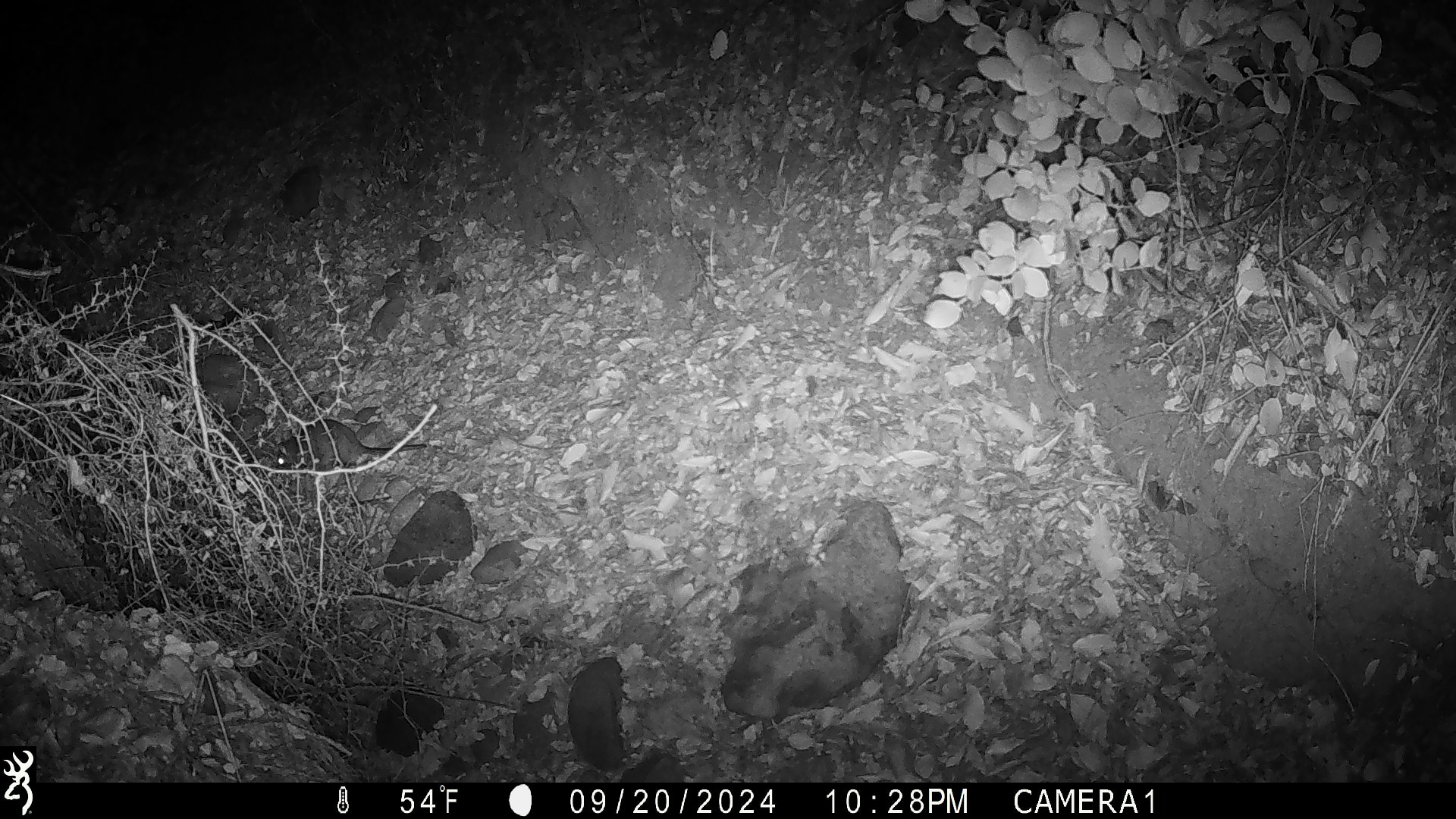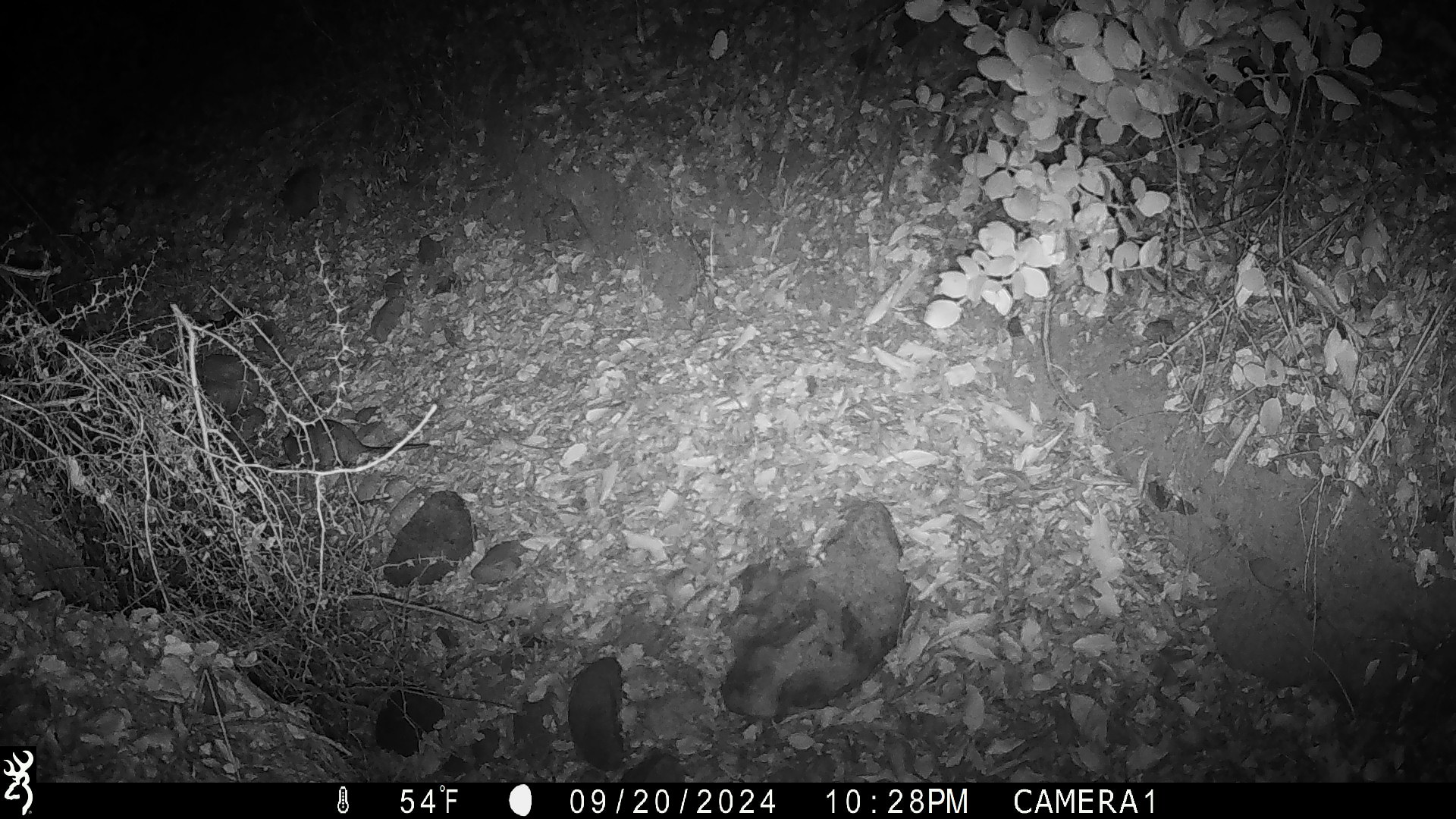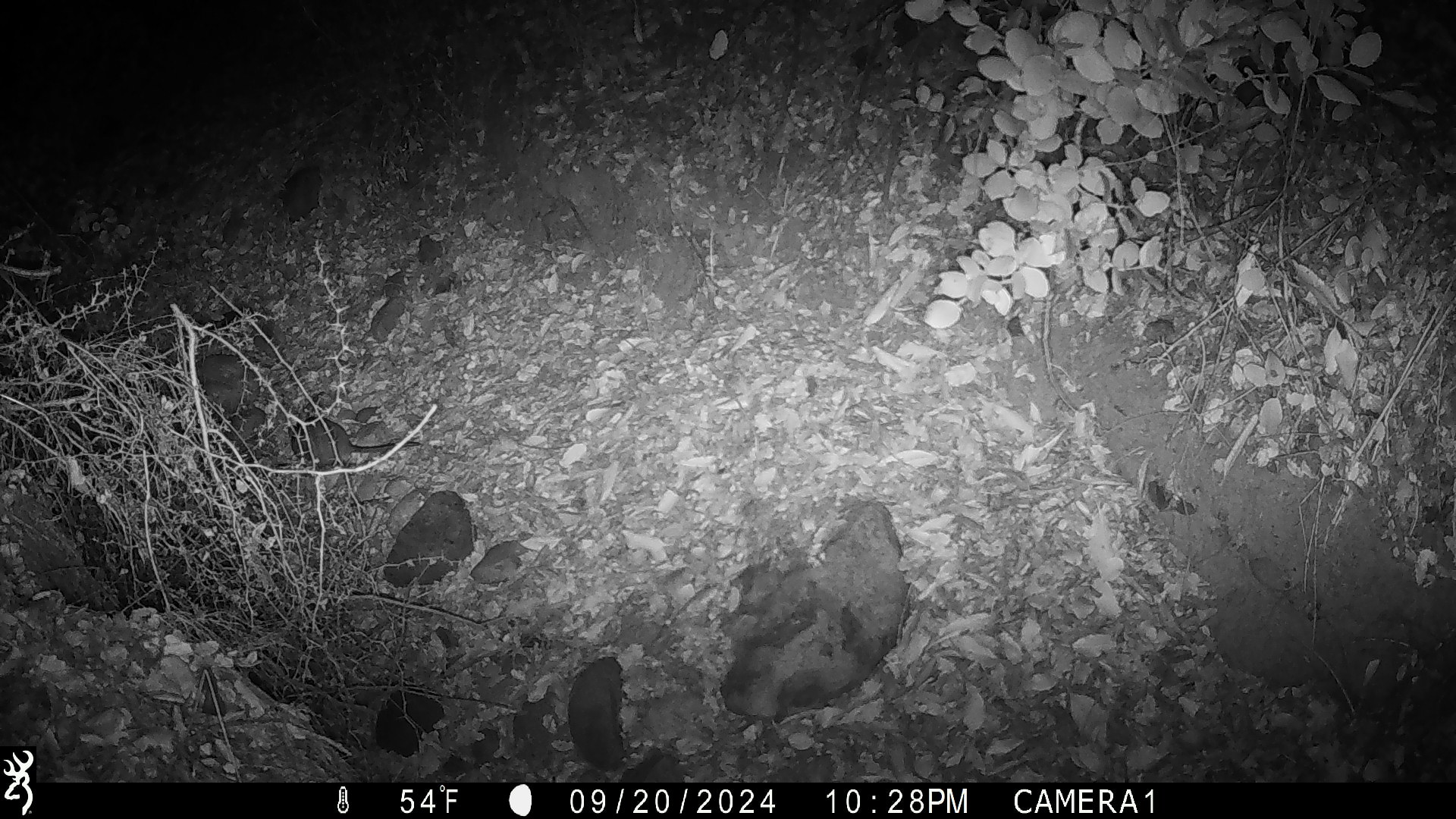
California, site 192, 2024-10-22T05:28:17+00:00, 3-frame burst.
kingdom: Animalia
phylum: Chordata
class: Mammalia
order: Rodentia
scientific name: Rodentia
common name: mouse or rat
Mouse or rat (Rodentia).